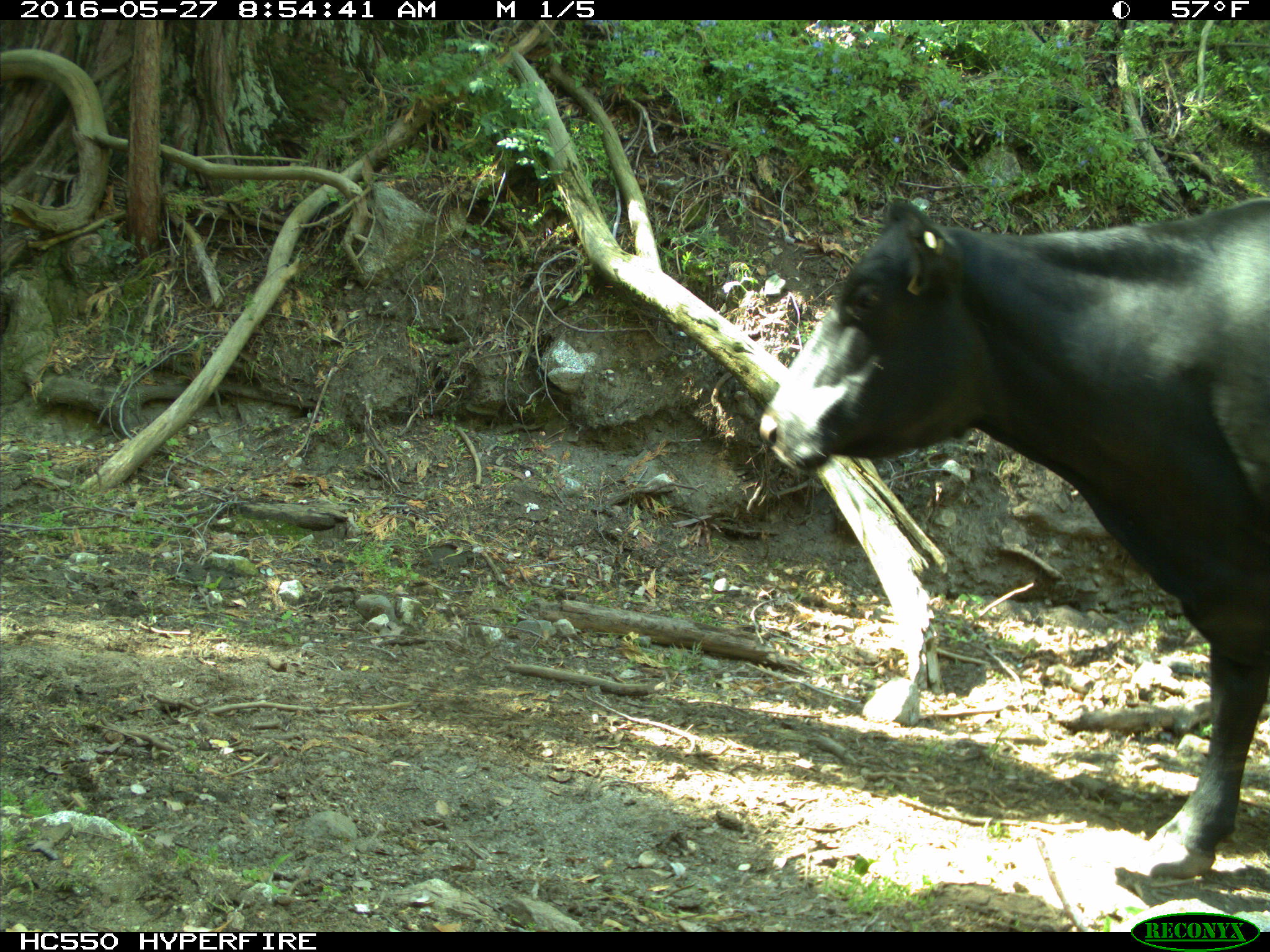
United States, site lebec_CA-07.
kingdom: Animalia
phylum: Chordata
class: Mammalia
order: Artiodactyla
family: Bovidae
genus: Bos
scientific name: Bos taurus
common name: domestic cow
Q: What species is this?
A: Bos taurus (domestic cow).